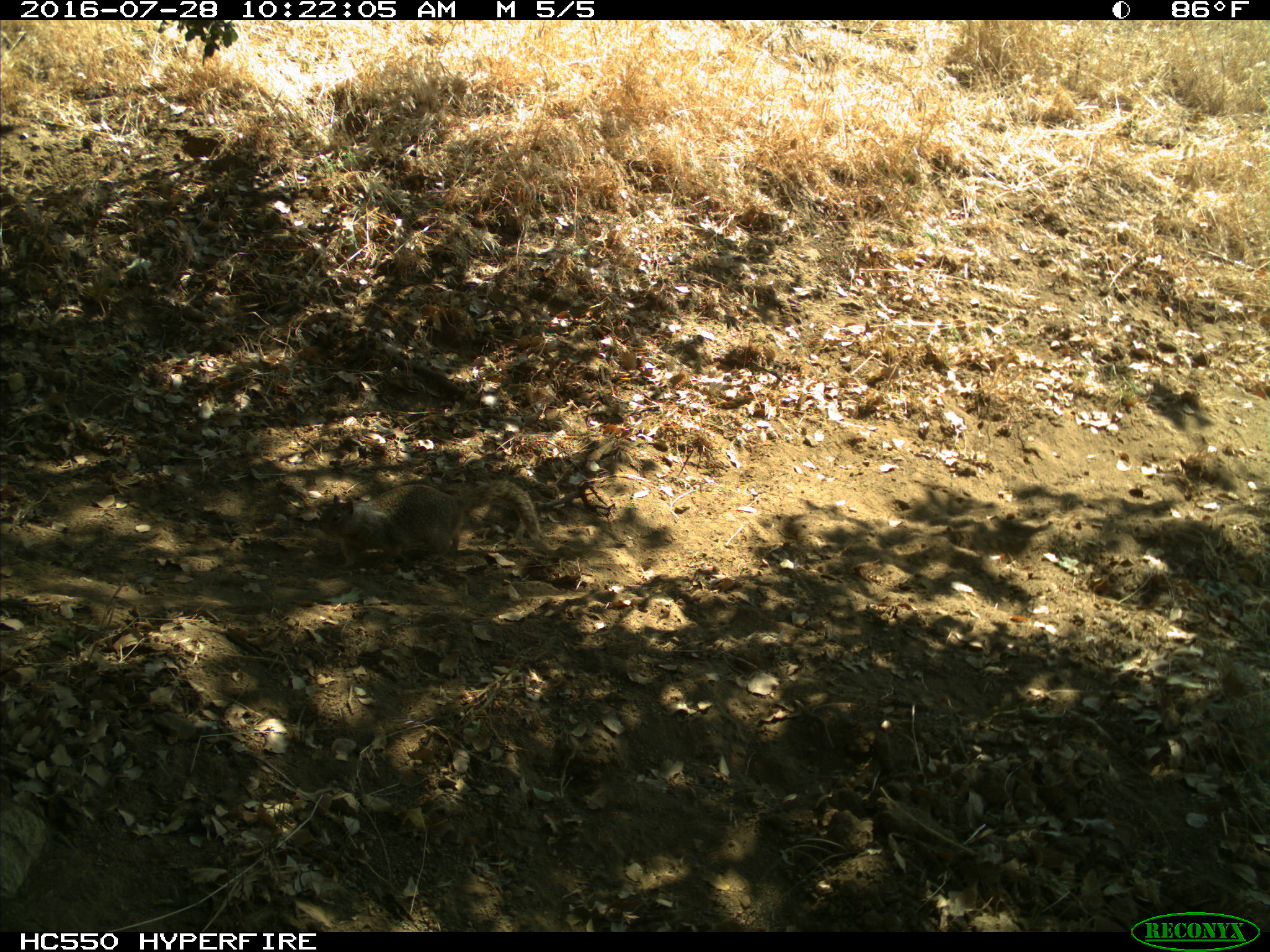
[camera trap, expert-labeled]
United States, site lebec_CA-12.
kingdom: Animalia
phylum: Chordata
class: Mammalia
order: Rodentia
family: Sciuridae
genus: Otospermophilus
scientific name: Otospermophilus beecheyi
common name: california ground squirrel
Otospermophilus beecheyi (california ground squirrel).